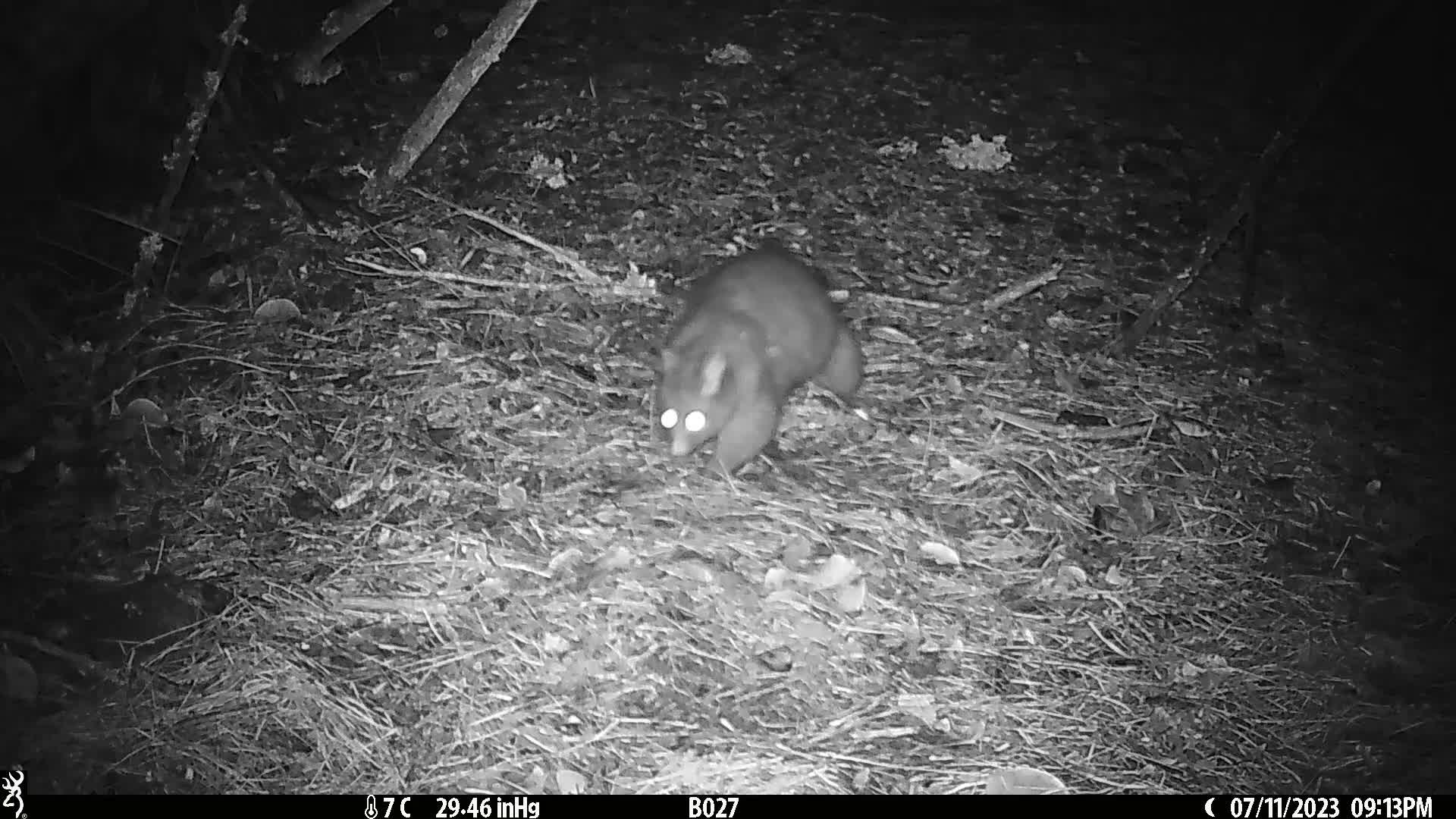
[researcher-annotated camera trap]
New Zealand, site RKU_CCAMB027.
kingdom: Animalia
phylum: Chordata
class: Mammalia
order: Diprotodontia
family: Phalangeridae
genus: Trichosurus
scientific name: Trichosurus vulpecula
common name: common brushtail possum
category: possum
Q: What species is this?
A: Possum (common brushtail possum) (Trichosurus vulpecula).